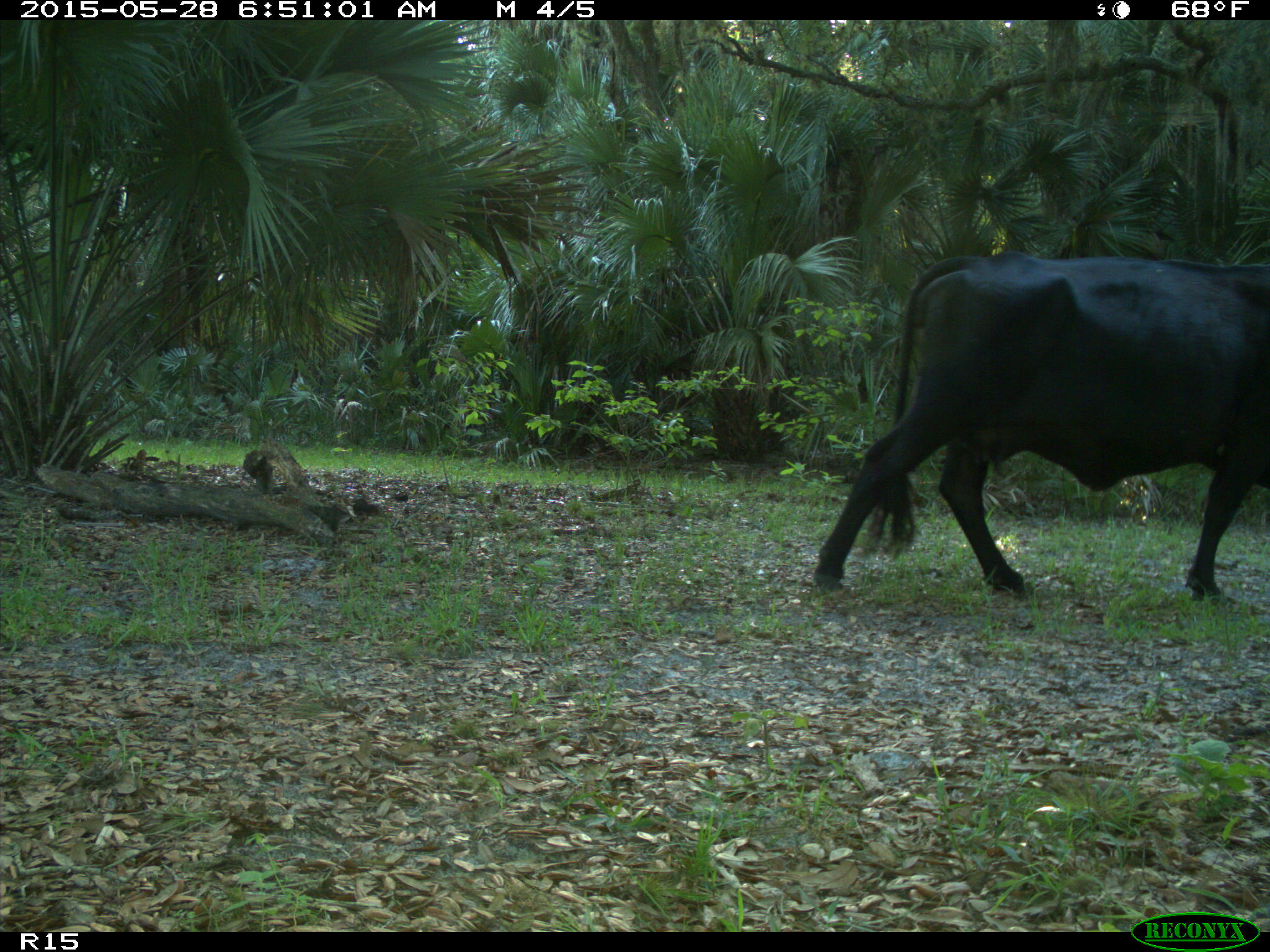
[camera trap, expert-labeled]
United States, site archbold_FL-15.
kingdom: Animalia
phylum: Chordata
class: Mammalia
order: Artiodactyla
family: Bovidae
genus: Bos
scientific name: Bos taurus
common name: domestic cow